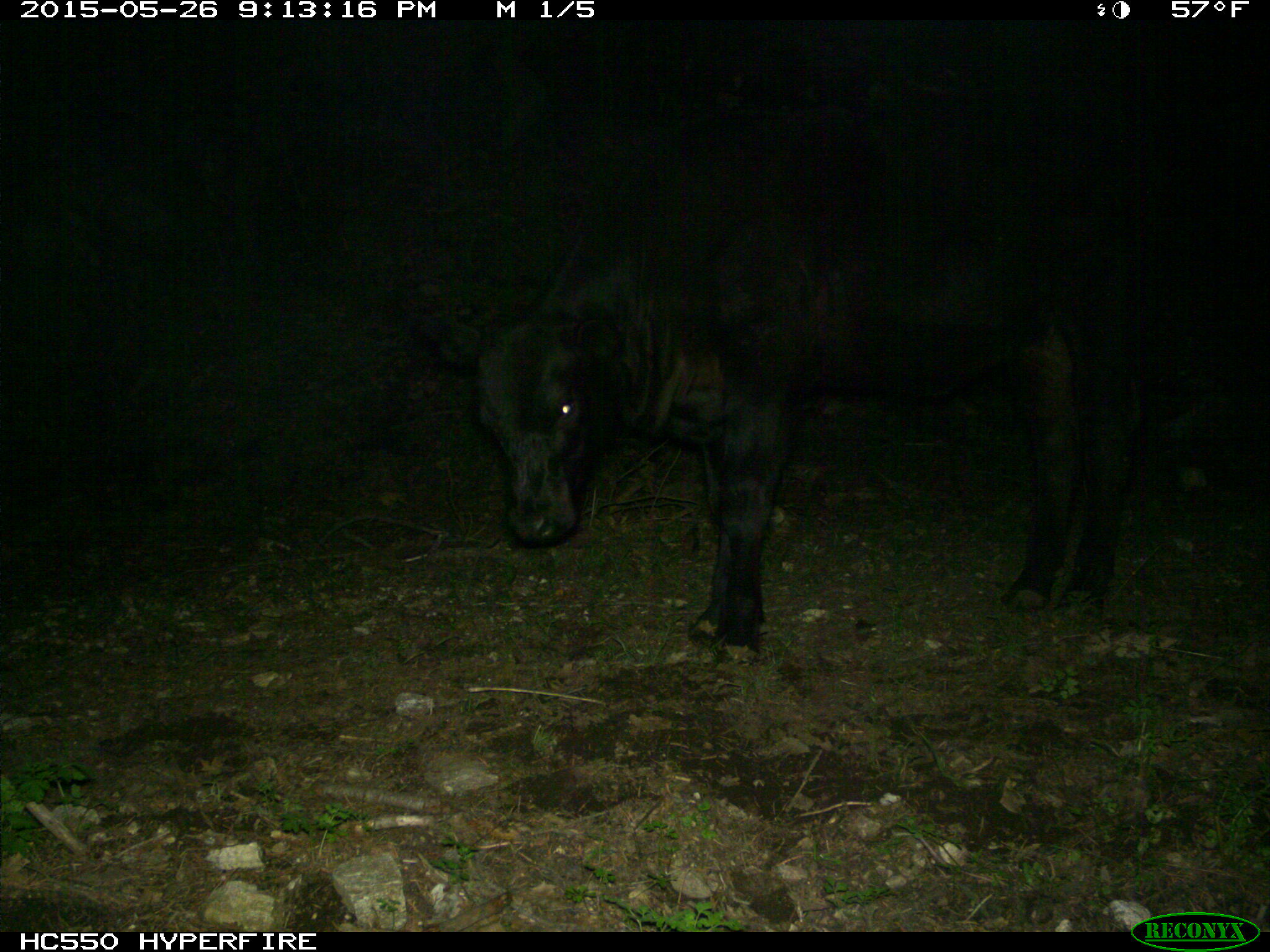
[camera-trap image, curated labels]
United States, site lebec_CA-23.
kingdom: Animalia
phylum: Chordata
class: Mammalia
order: Artiodactyla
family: Bovidae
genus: Bos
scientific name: Bos taurus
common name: domestic cow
Bos taurus (domestic cow).